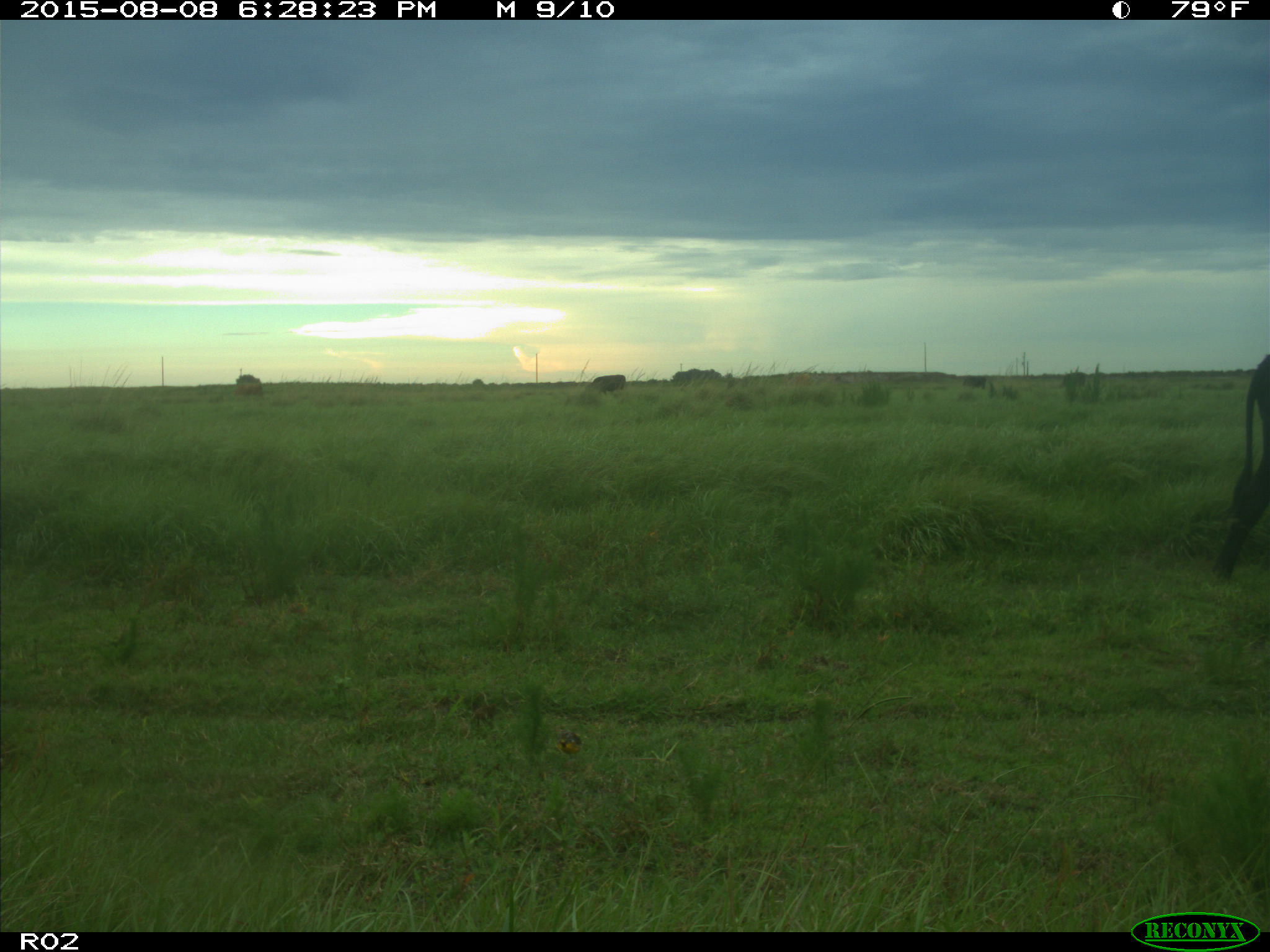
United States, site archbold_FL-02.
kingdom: Animalia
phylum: Chordata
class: Mammalia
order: Artiodactyla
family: Bovidae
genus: Bos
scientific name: Bos taurus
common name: domestic cow